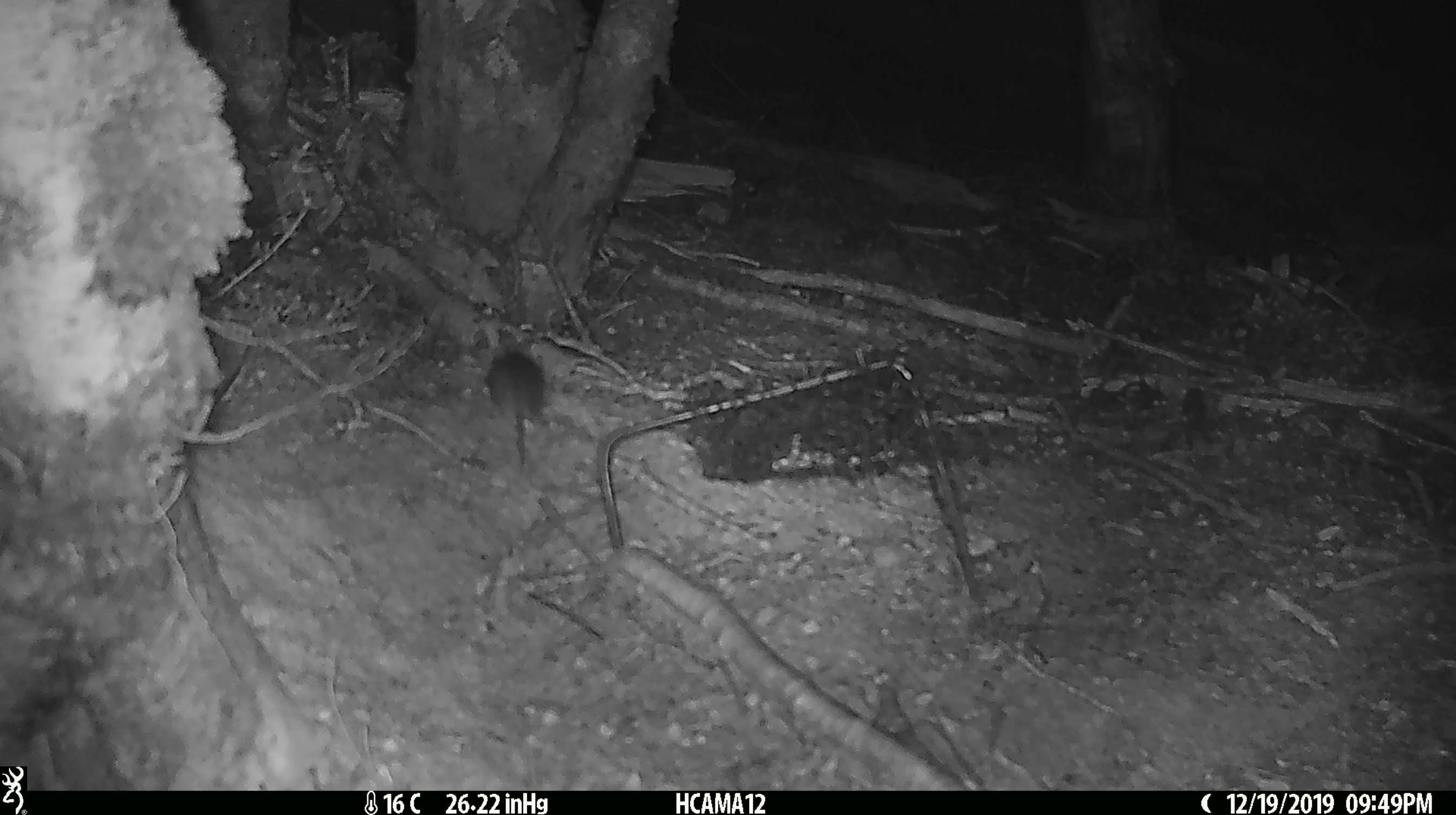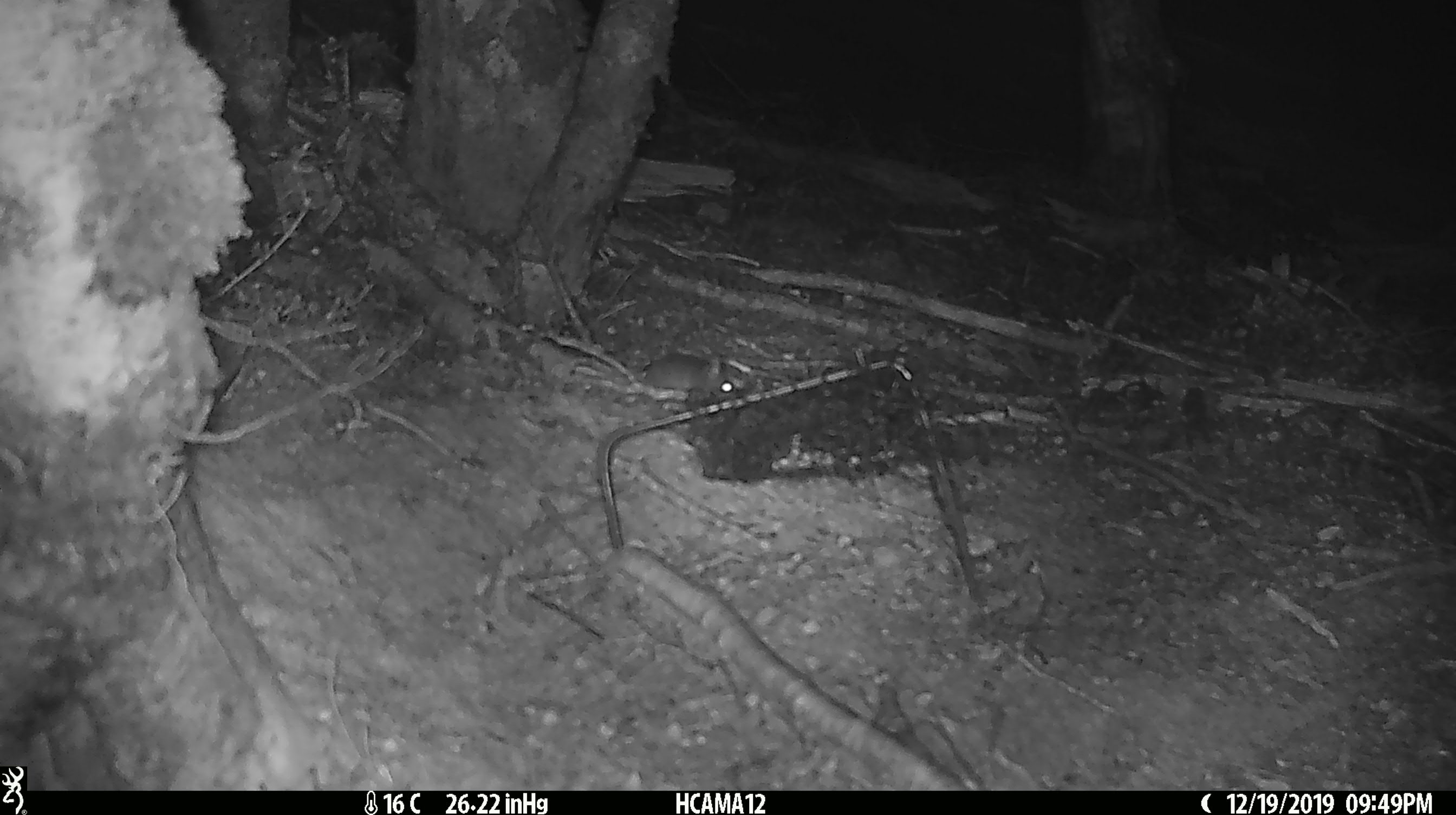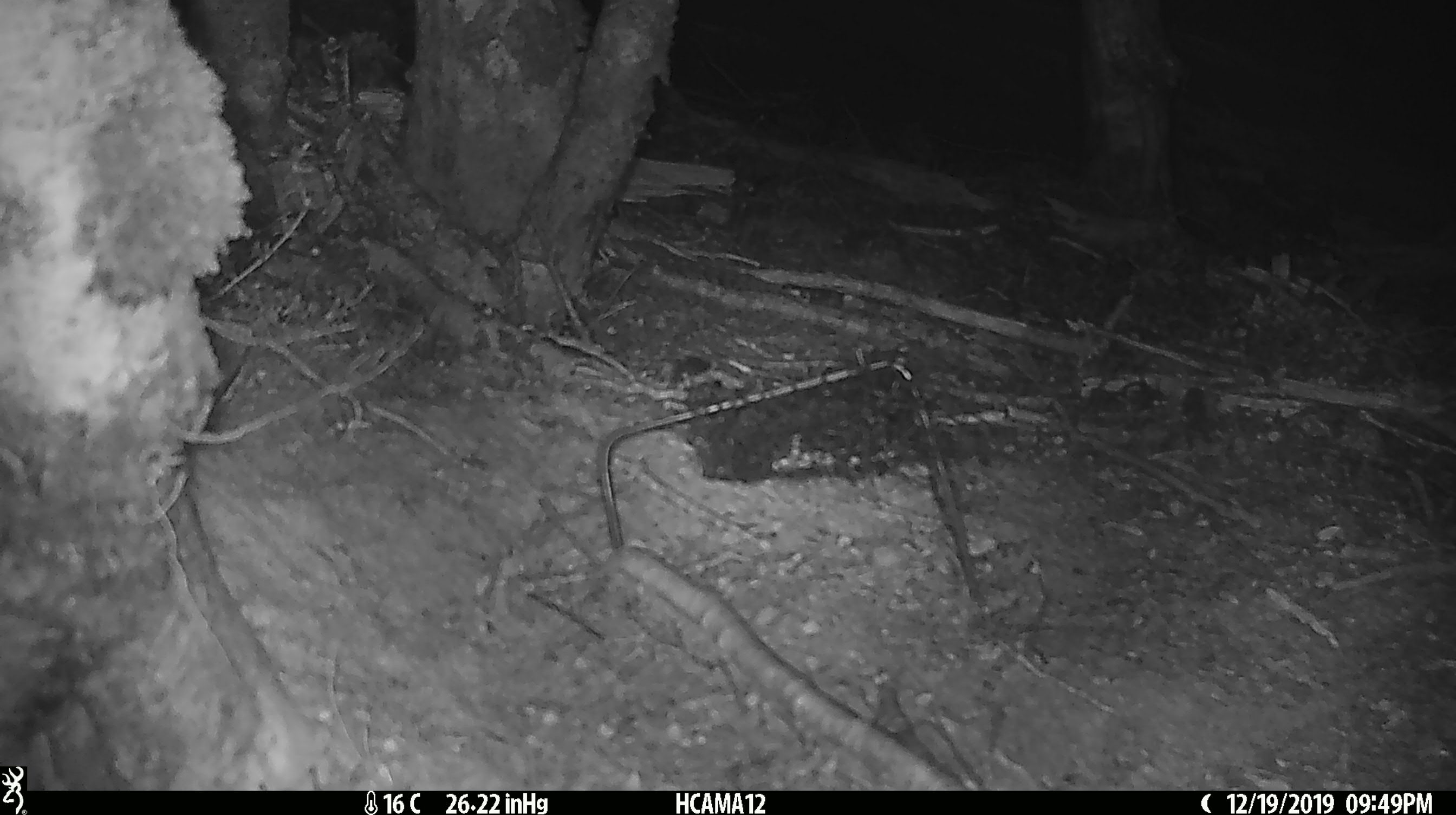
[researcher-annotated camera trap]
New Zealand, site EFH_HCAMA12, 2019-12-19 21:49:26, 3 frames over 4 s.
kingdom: Animalia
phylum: Chordata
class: Mammalia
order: Rodentia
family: Muridae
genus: Mus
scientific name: Mus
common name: mouse